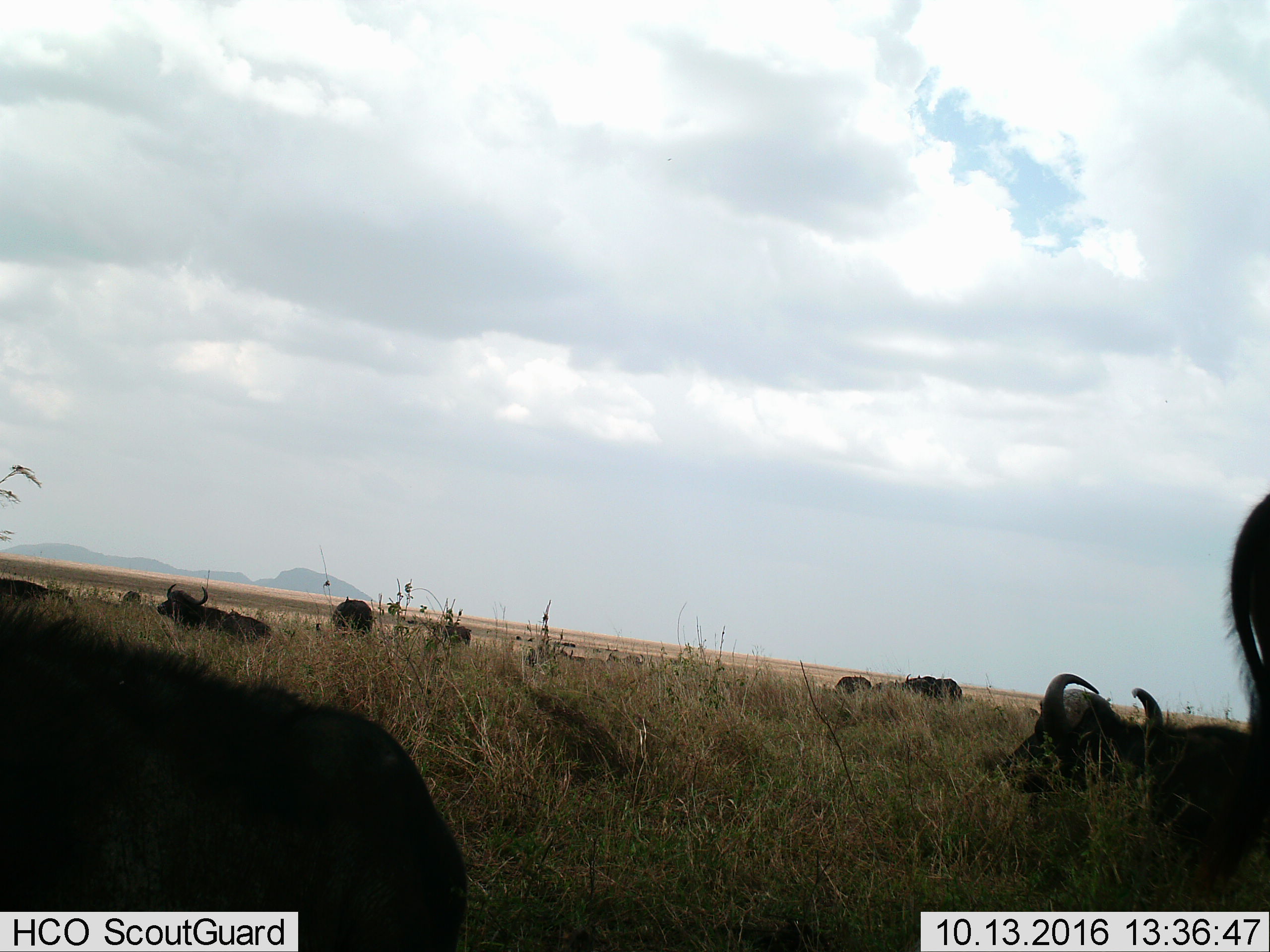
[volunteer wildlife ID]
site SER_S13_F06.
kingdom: Animalia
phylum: Chordata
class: Mammalia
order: Artiodactyla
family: Bovidae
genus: Syncerus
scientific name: Syncerus caffer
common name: african buffalo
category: buffalo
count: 10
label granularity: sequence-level